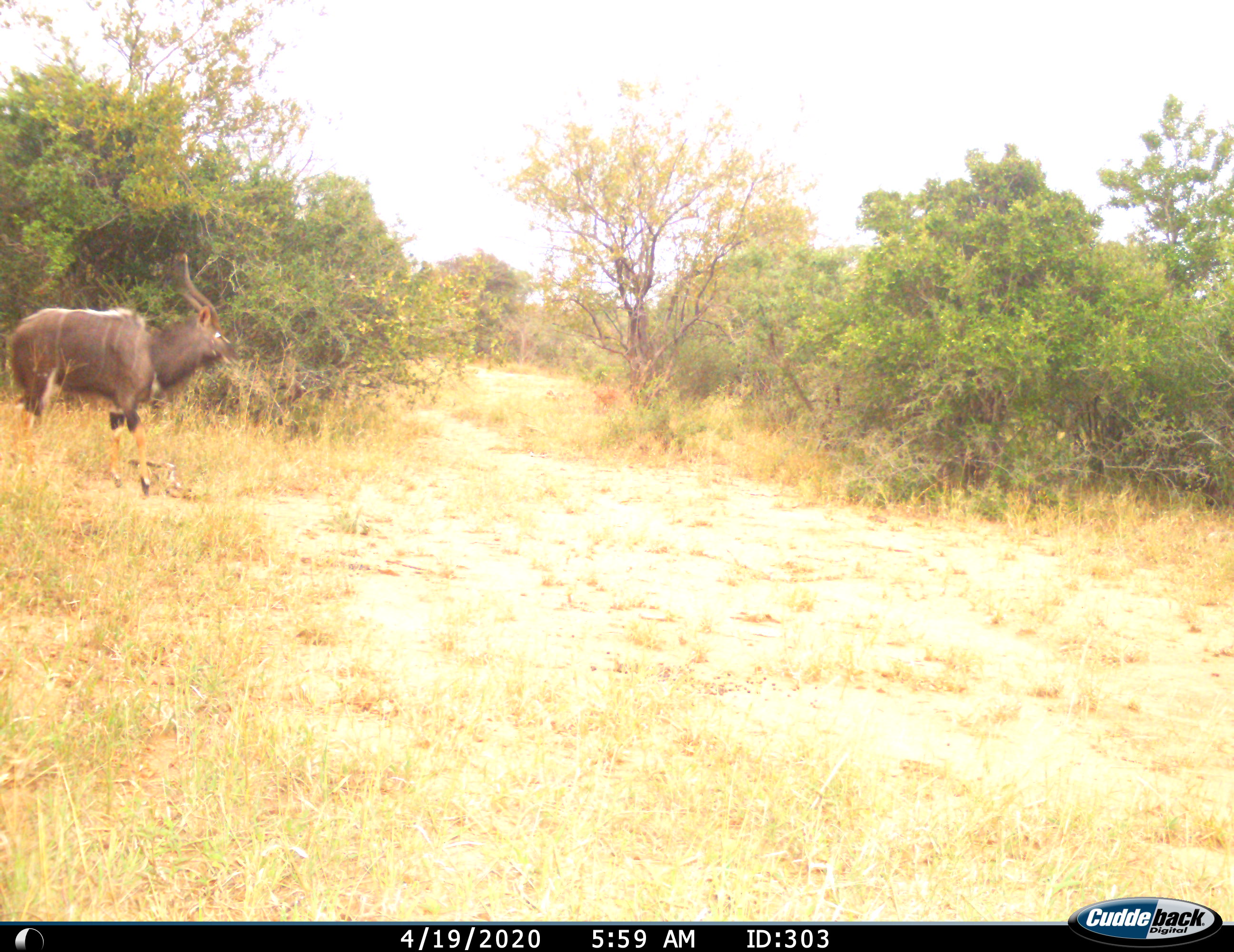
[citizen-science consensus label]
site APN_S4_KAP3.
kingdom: Animalia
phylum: Chordata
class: Mammalia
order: Artiodactyla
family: Bovidae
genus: Tragelaphus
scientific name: Tragelaphus angasii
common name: nyala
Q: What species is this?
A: Nyala (Tragelaphus angasii).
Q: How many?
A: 1.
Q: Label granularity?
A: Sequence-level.